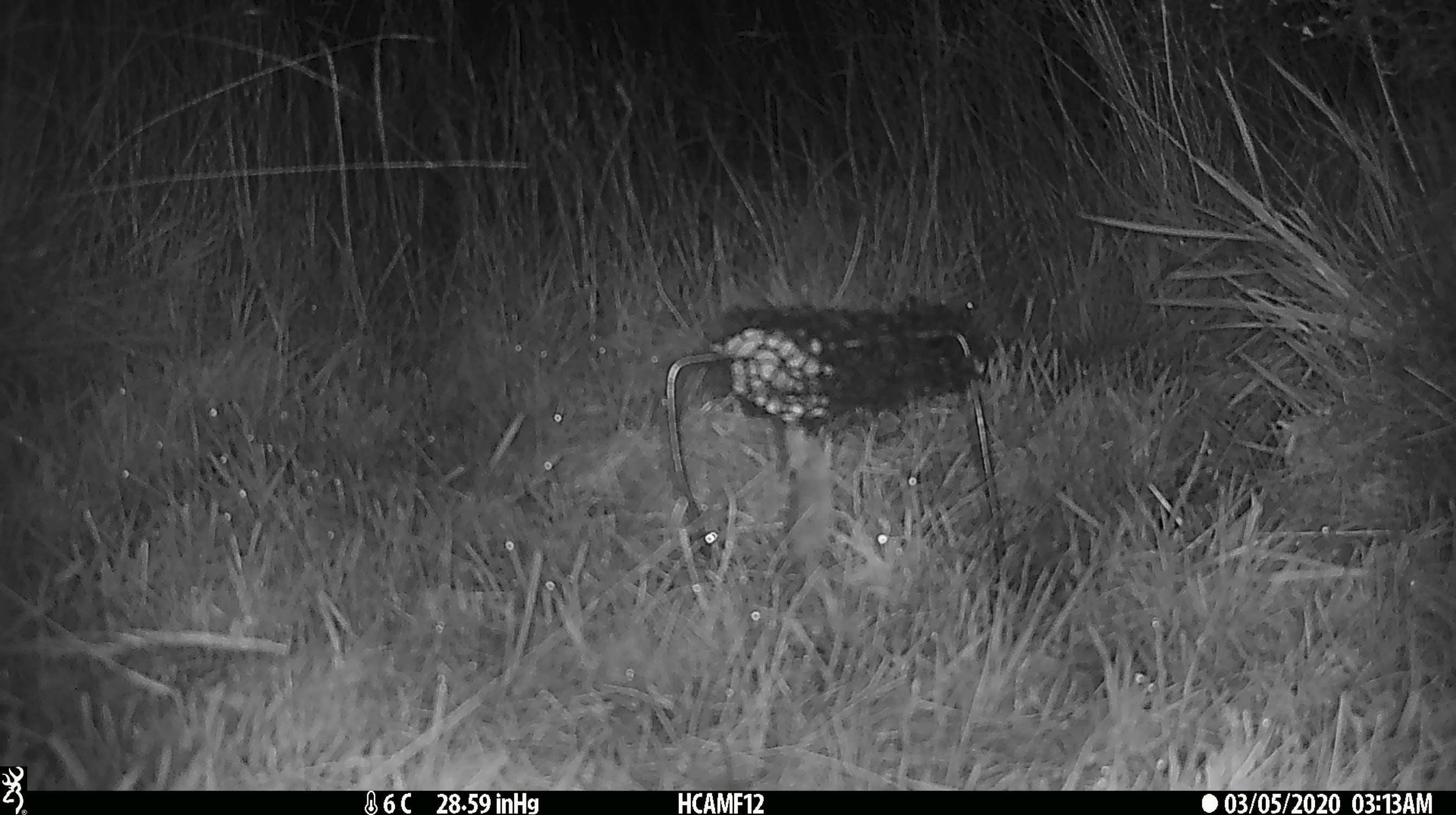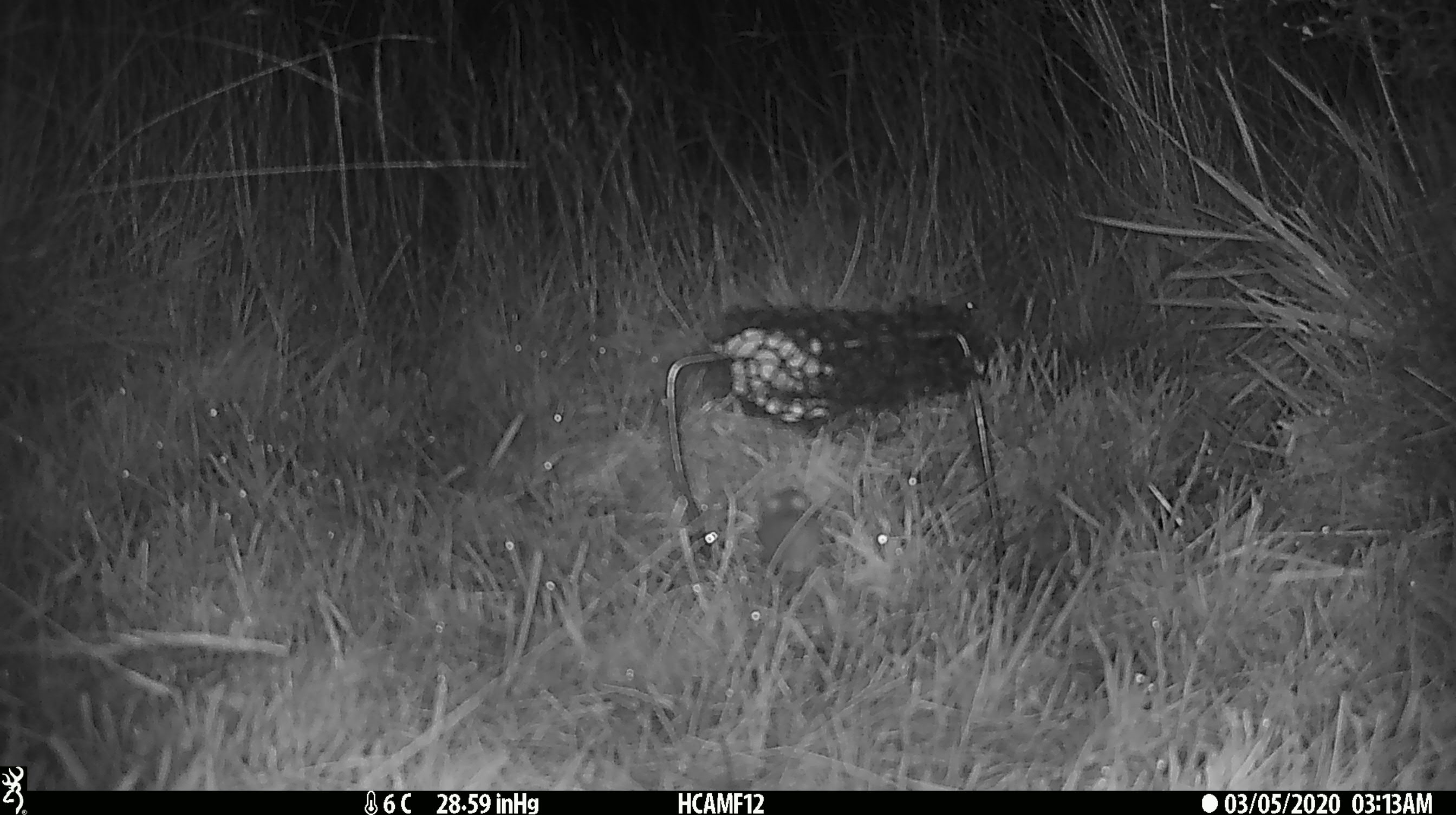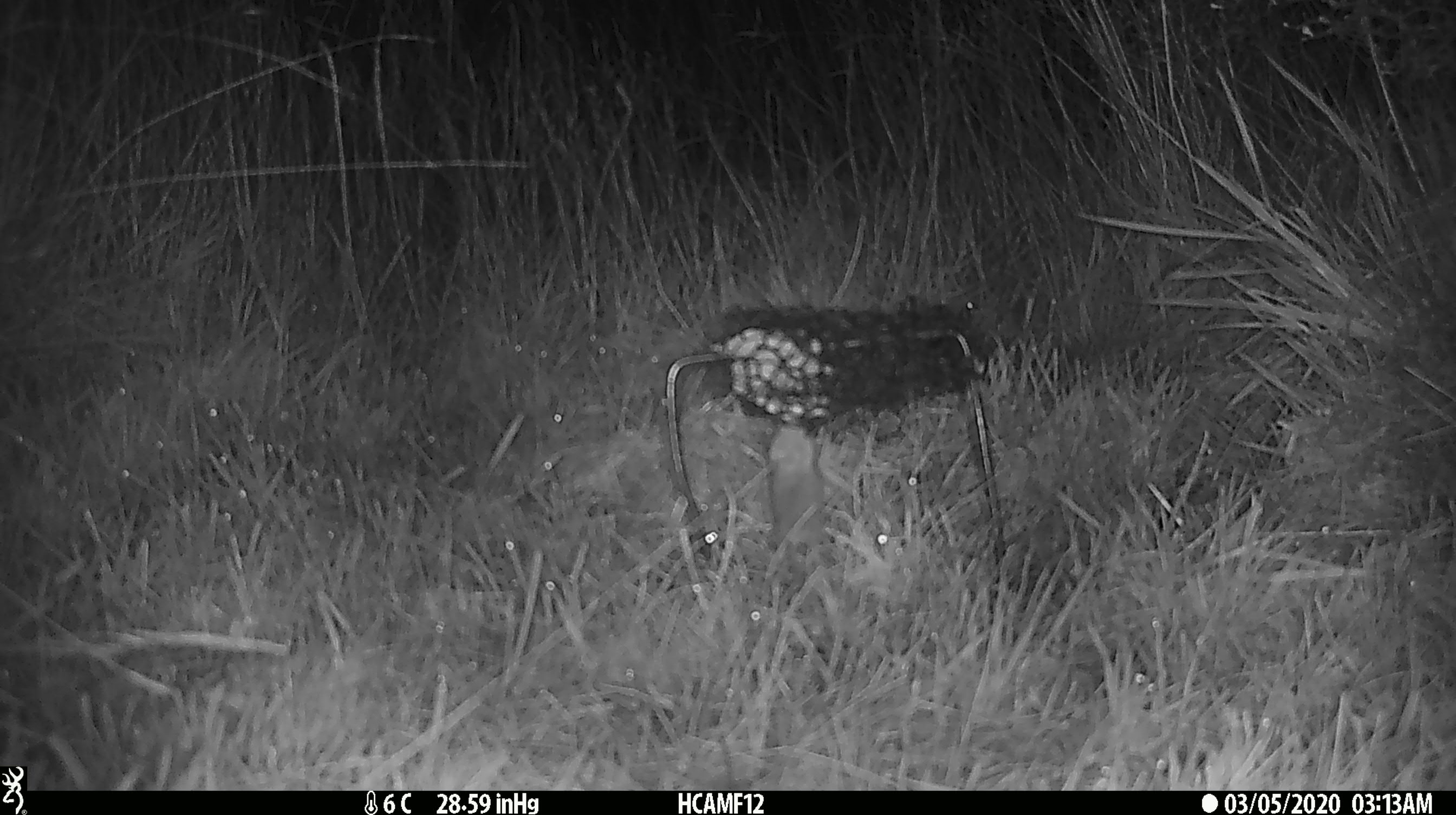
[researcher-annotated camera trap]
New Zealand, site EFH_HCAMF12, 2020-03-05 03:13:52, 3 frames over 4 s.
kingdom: Animalia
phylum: Chordata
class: Mammalia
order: Rodentia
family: Muridae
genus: Mus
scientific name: Mus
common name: mouse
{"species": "mouse (Mus)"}